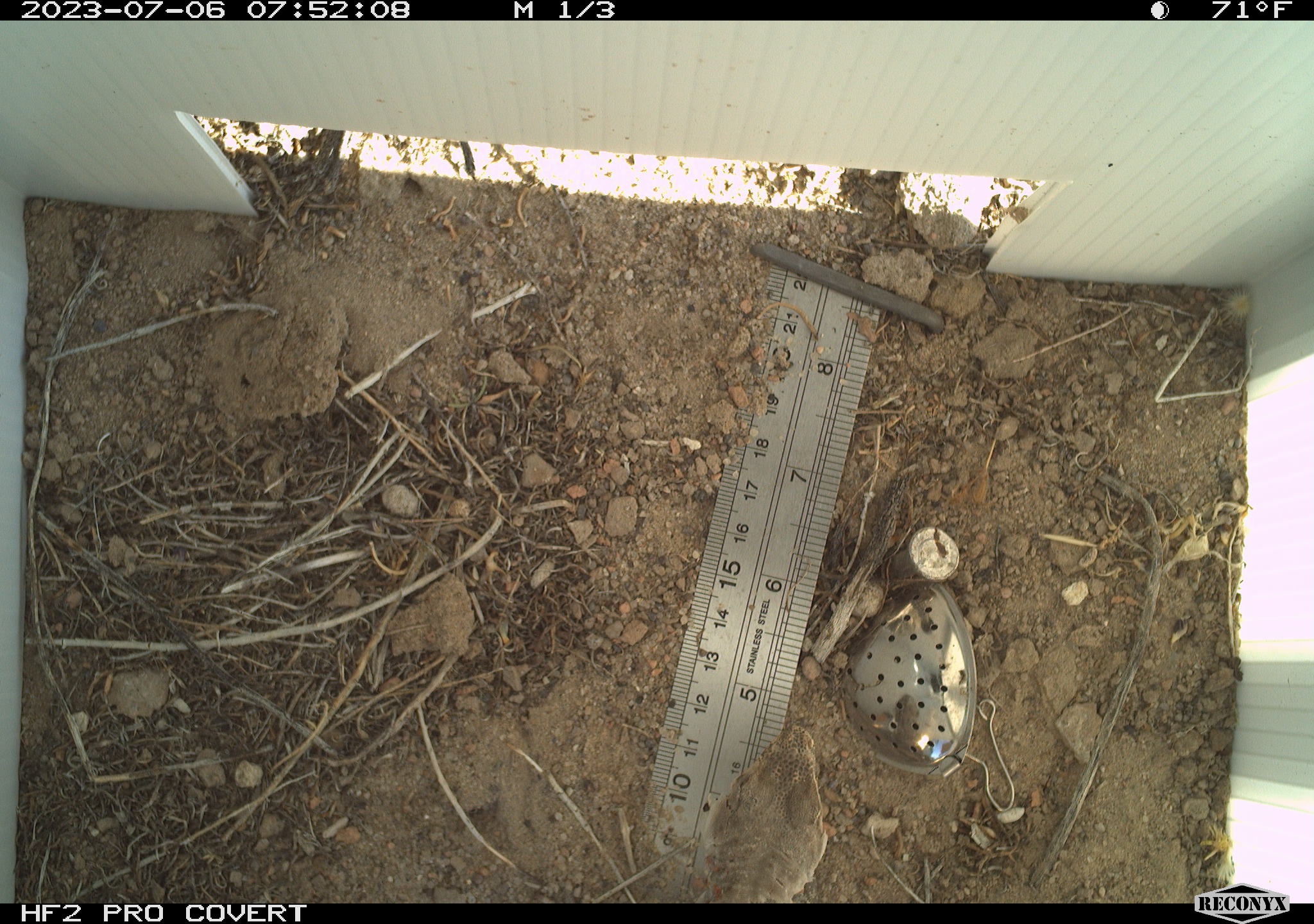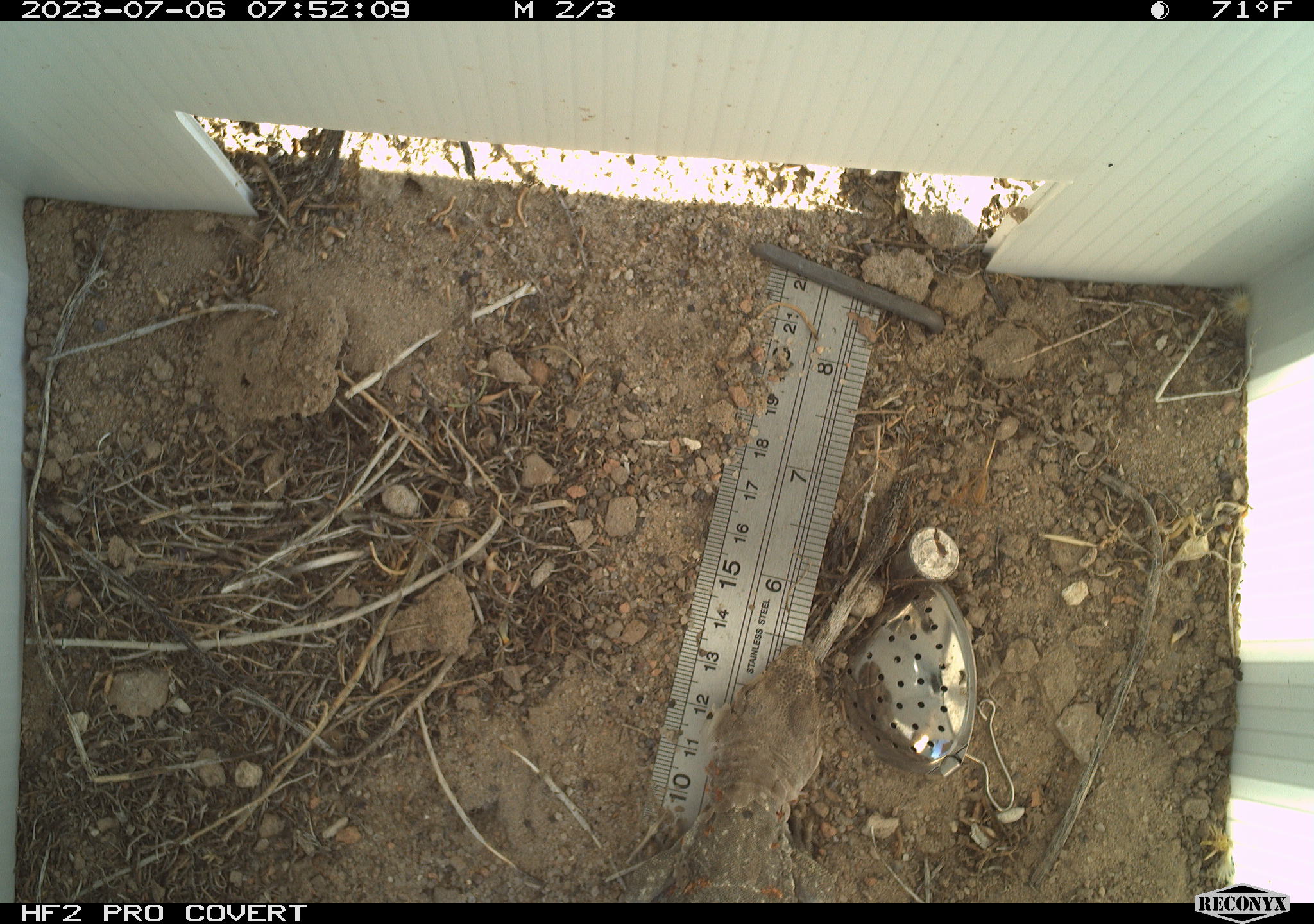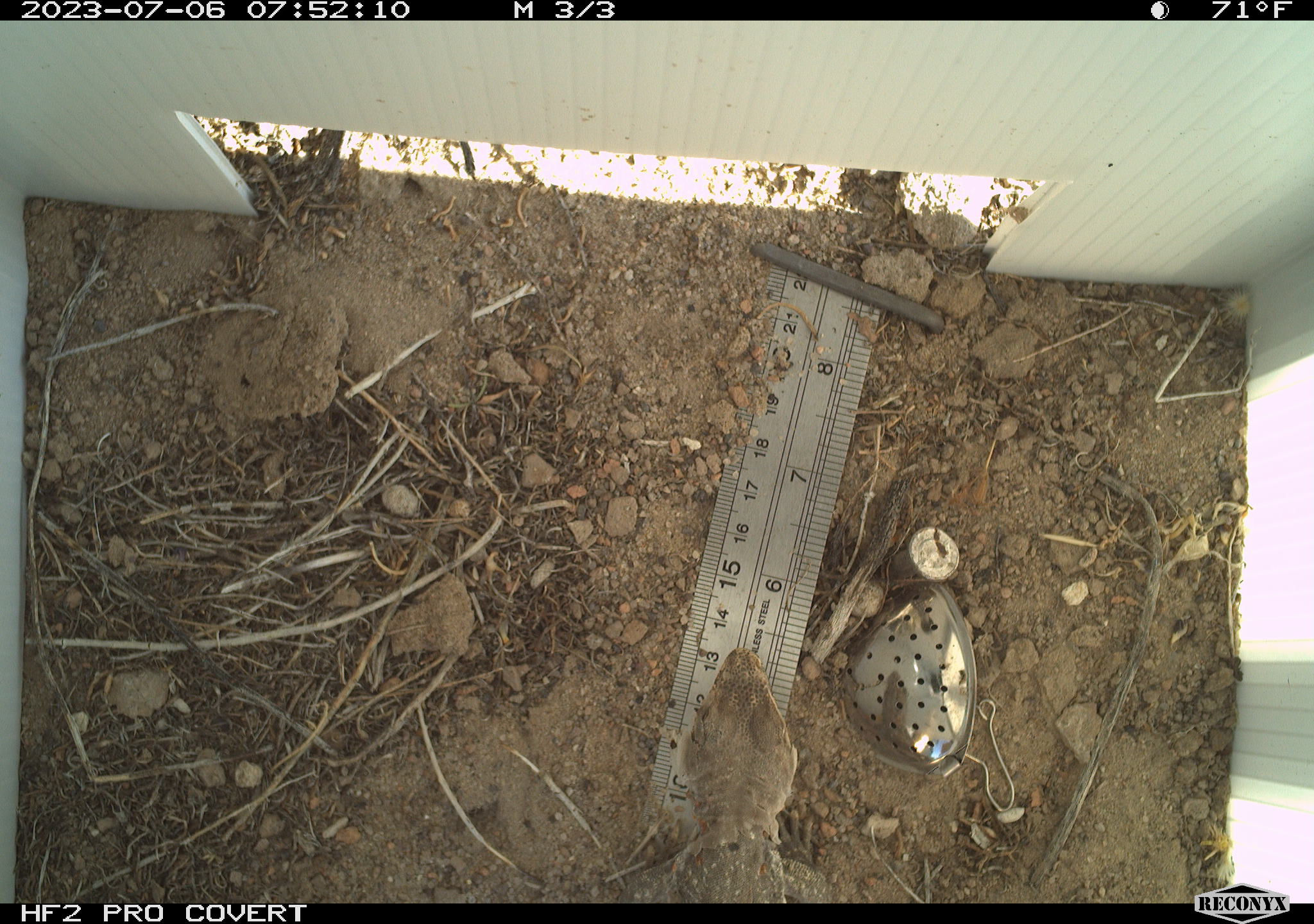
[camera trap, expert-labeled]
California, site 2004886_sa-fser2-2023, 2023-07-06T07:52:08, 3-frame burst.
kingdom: Animalia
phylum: Chordata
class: Reptilia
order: Squamata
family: Crotaphytidae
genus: Gambelia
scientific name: Gambelia wislizenii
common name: long-nosed leopard lizard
Long-nosed leopard lizard (Gambelia wislizenii).